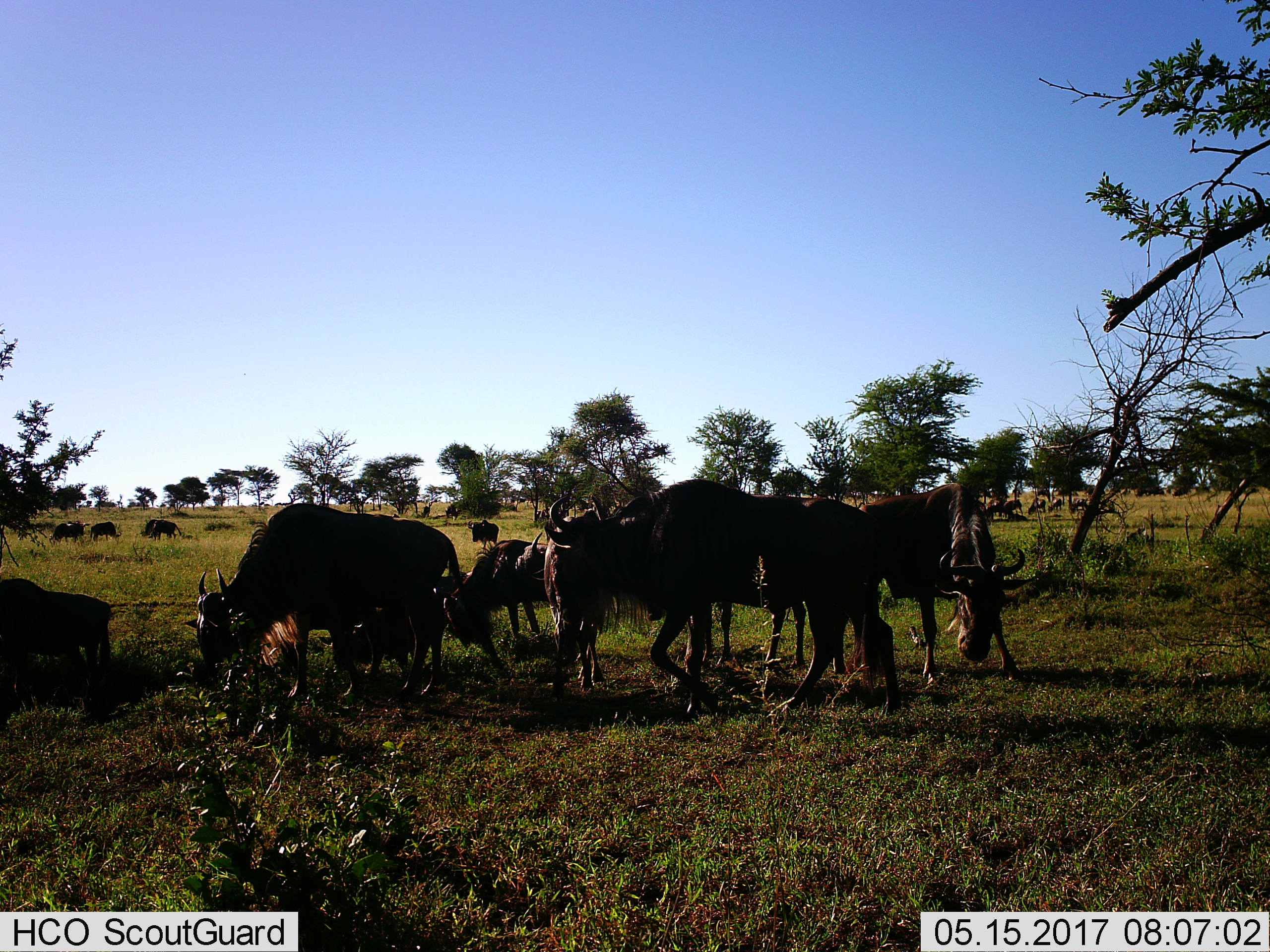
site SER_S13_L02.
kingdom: Animalia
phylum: Chordata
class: Mammalia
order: Artiodactyla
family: Bovidae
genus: Connochaetes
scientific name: Connochaetes taurinus taurinus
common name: blue wildebeest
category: wildebeestblue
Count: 11-50.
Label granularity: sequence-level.